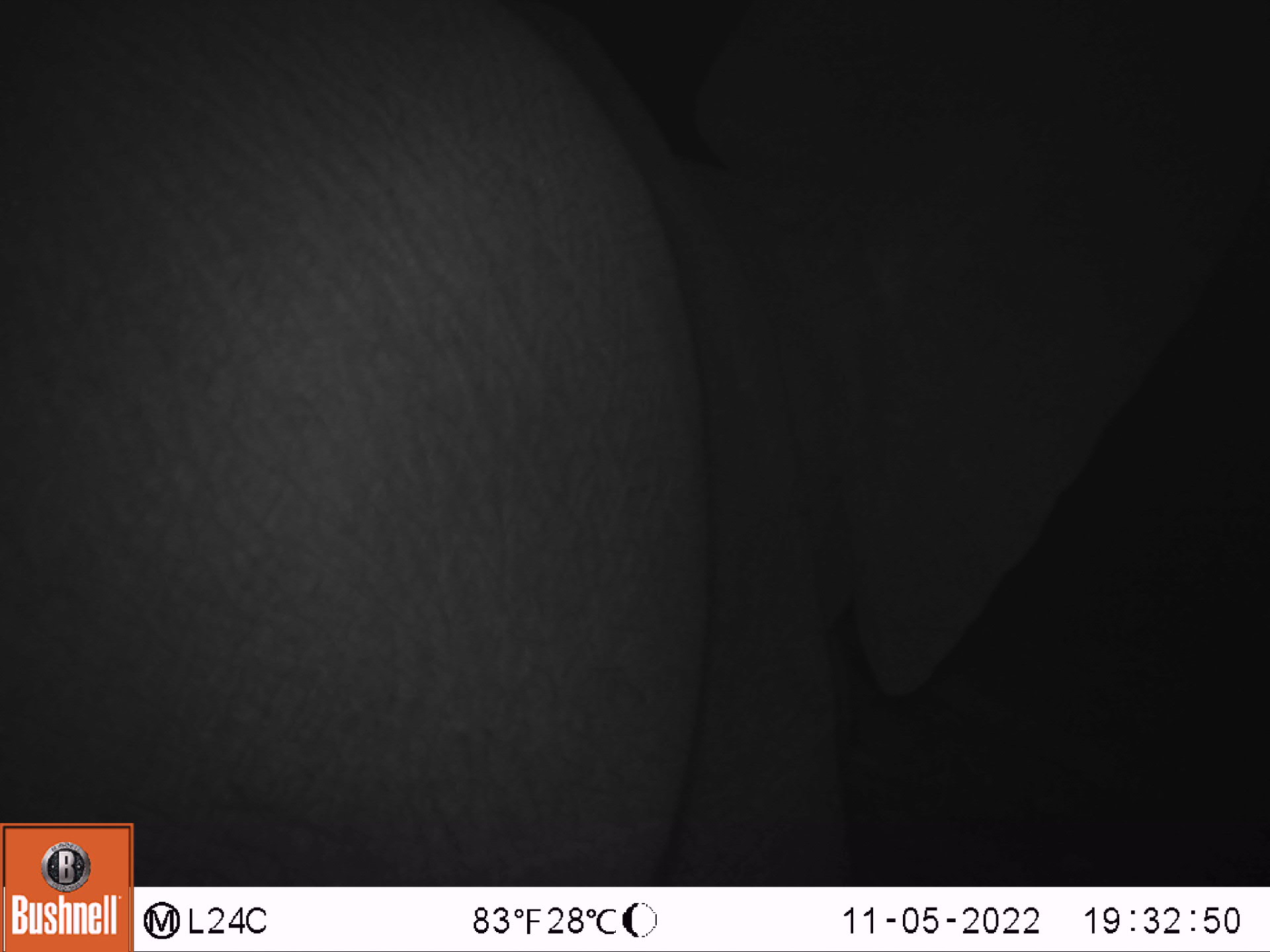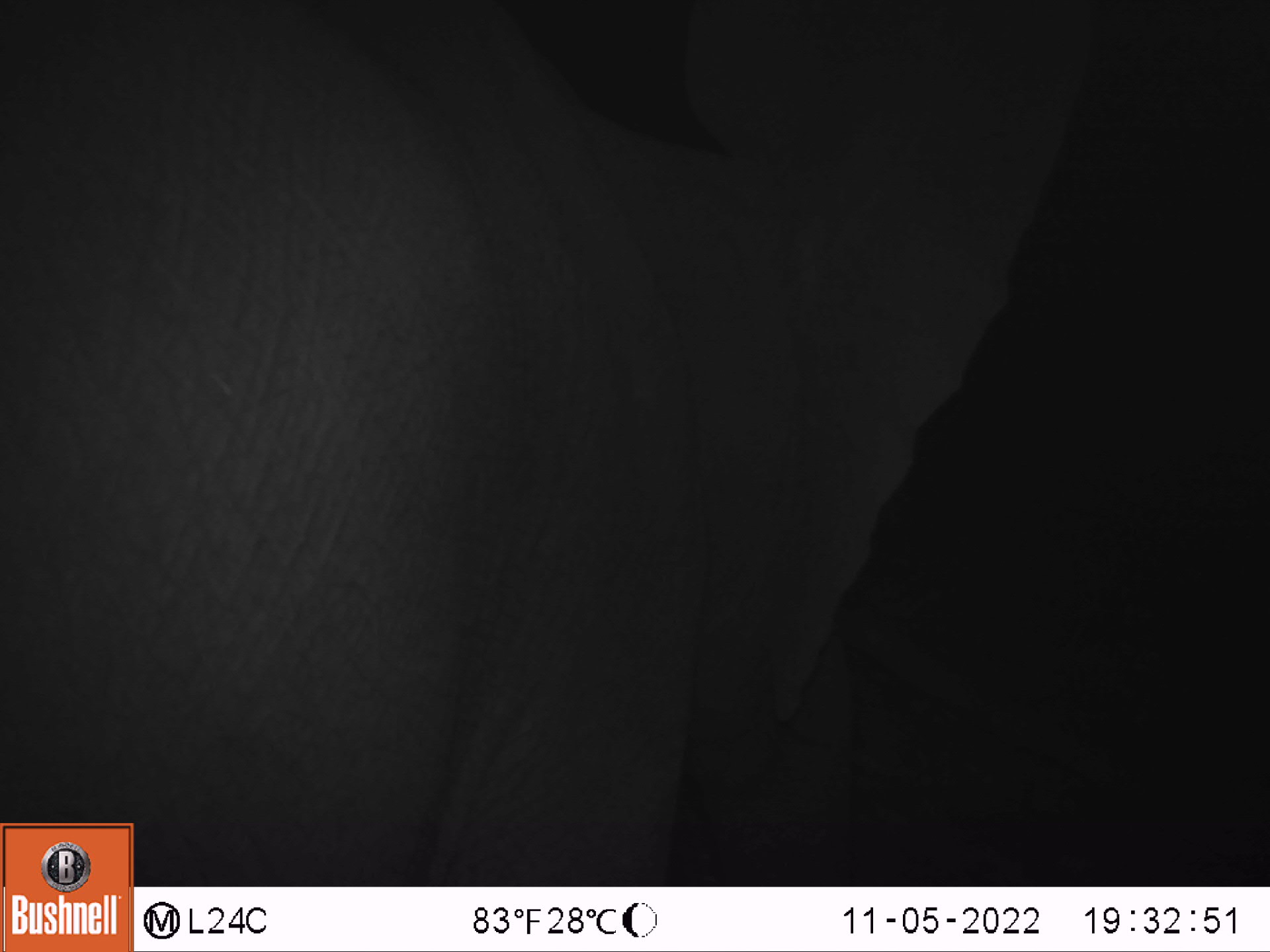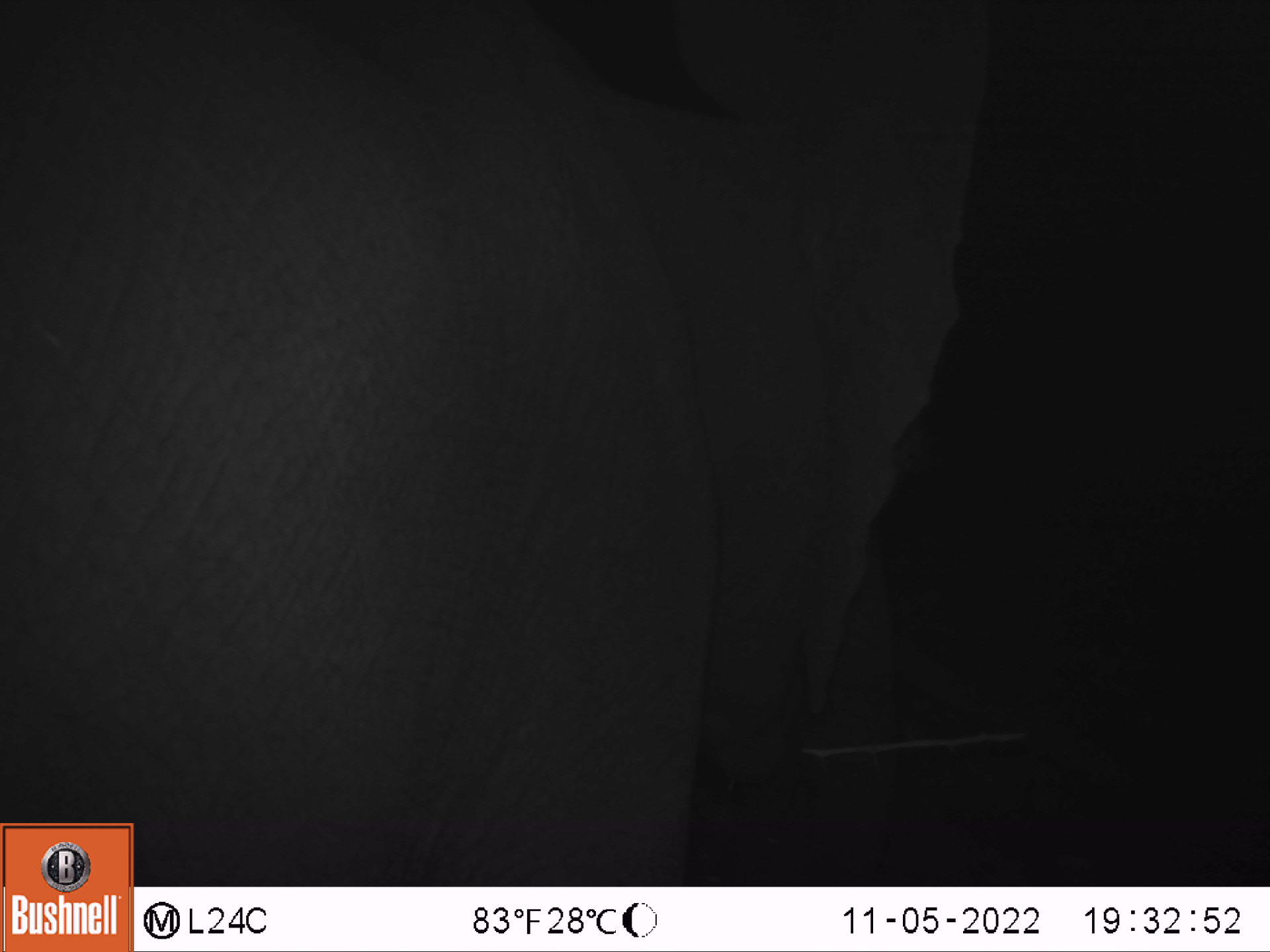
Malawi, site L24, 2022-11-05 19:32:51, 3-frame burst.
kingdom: Animalia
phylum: Chordata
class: Mammalia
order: Proboscidea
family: Elephantidae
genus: Loxodonta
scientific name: Loxodonta africana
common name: african savanna elephant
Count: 1.